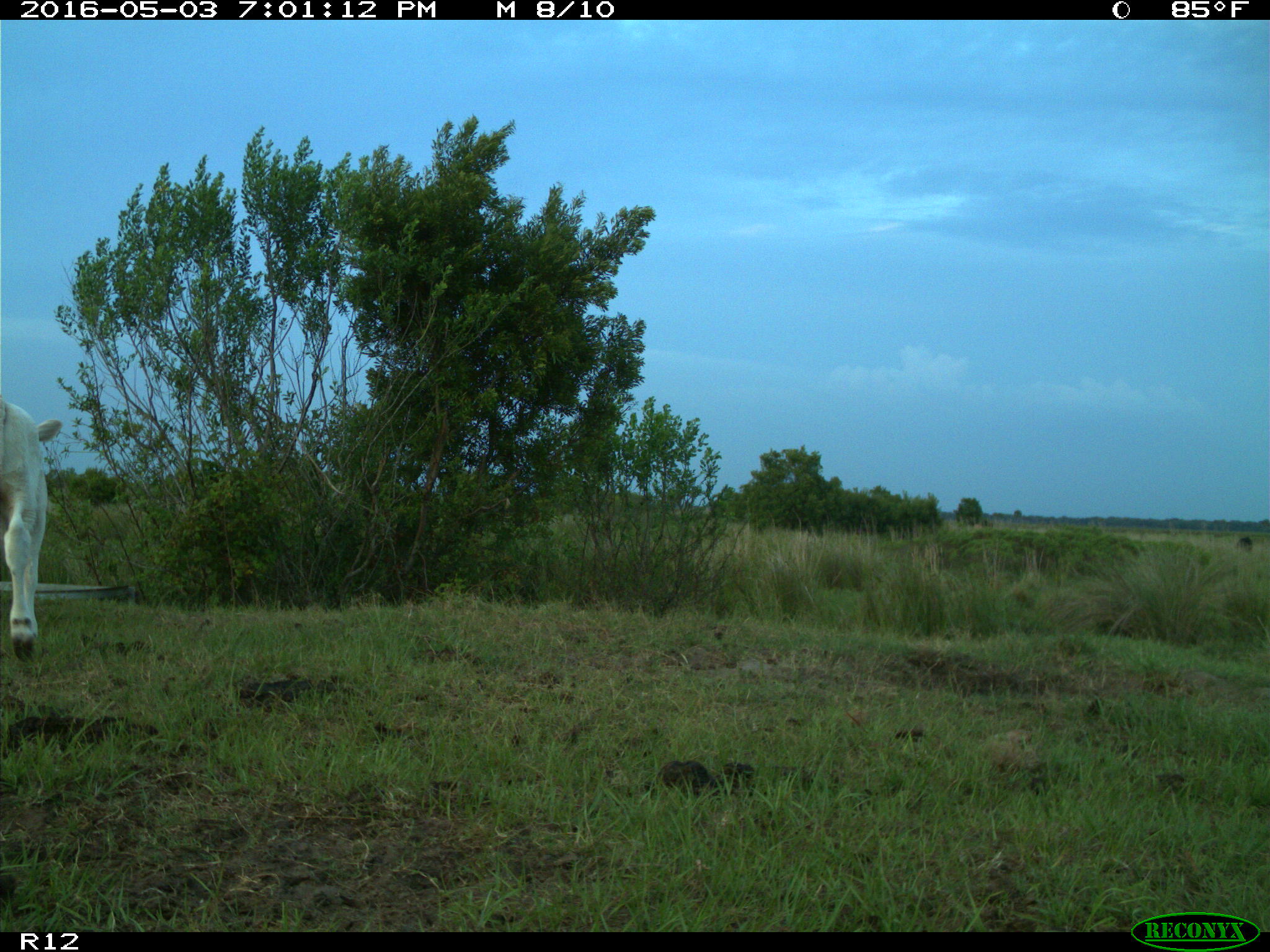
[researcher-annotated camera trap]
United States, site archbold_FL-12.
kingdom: Animalia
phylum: Chordata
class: Mammalia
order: Artiodactyla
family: Bovidae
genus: Bos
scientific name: Bos taurus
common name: domestic cow